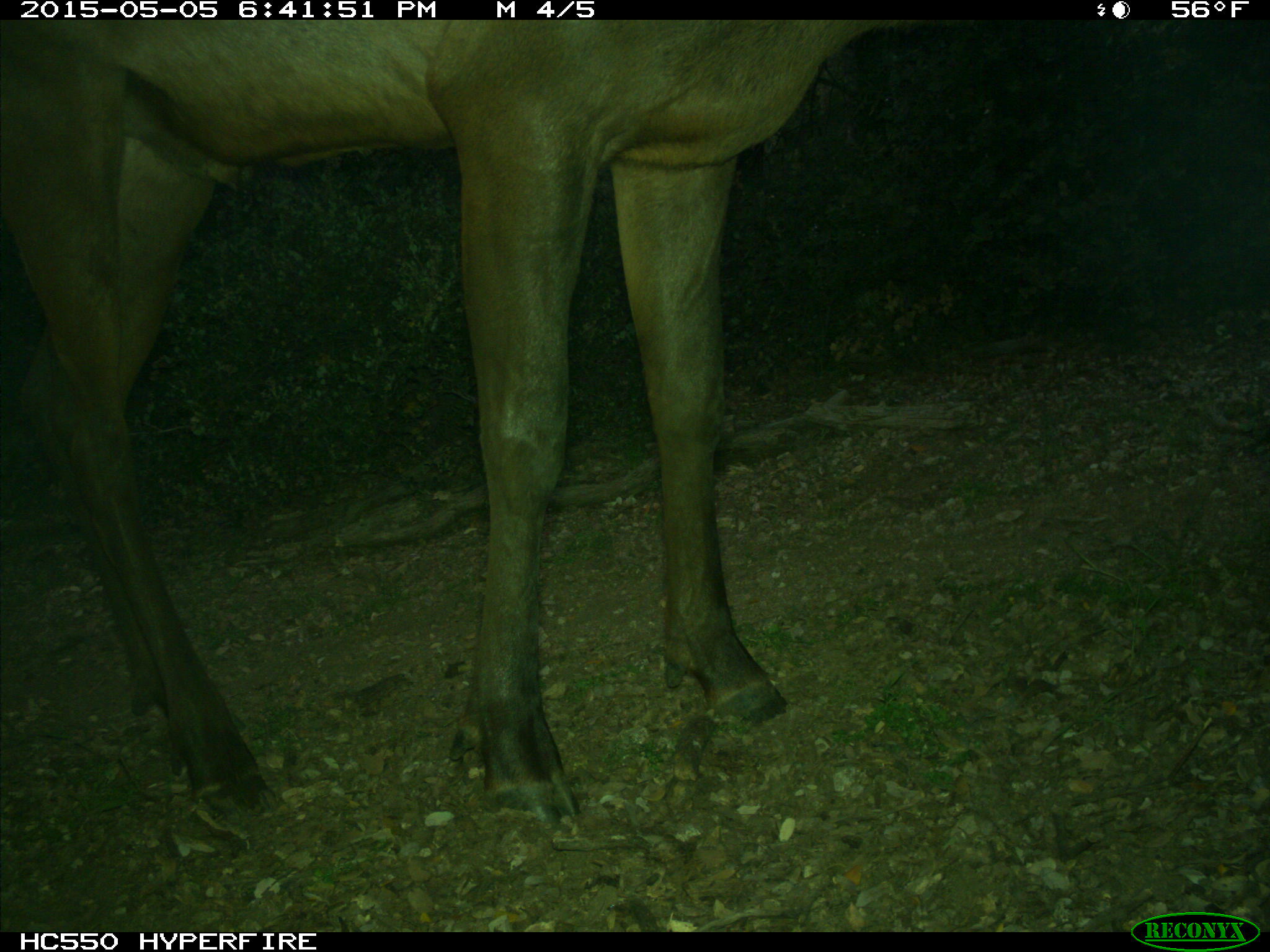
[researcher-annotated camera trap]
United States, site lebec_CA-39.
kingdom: Animalia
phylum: Chordata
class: Mammalia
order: Artiodactyla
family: Cervidae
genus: Cervus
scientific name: Cervus canadensis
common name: elk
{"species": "Cervus canadensis (elk)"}